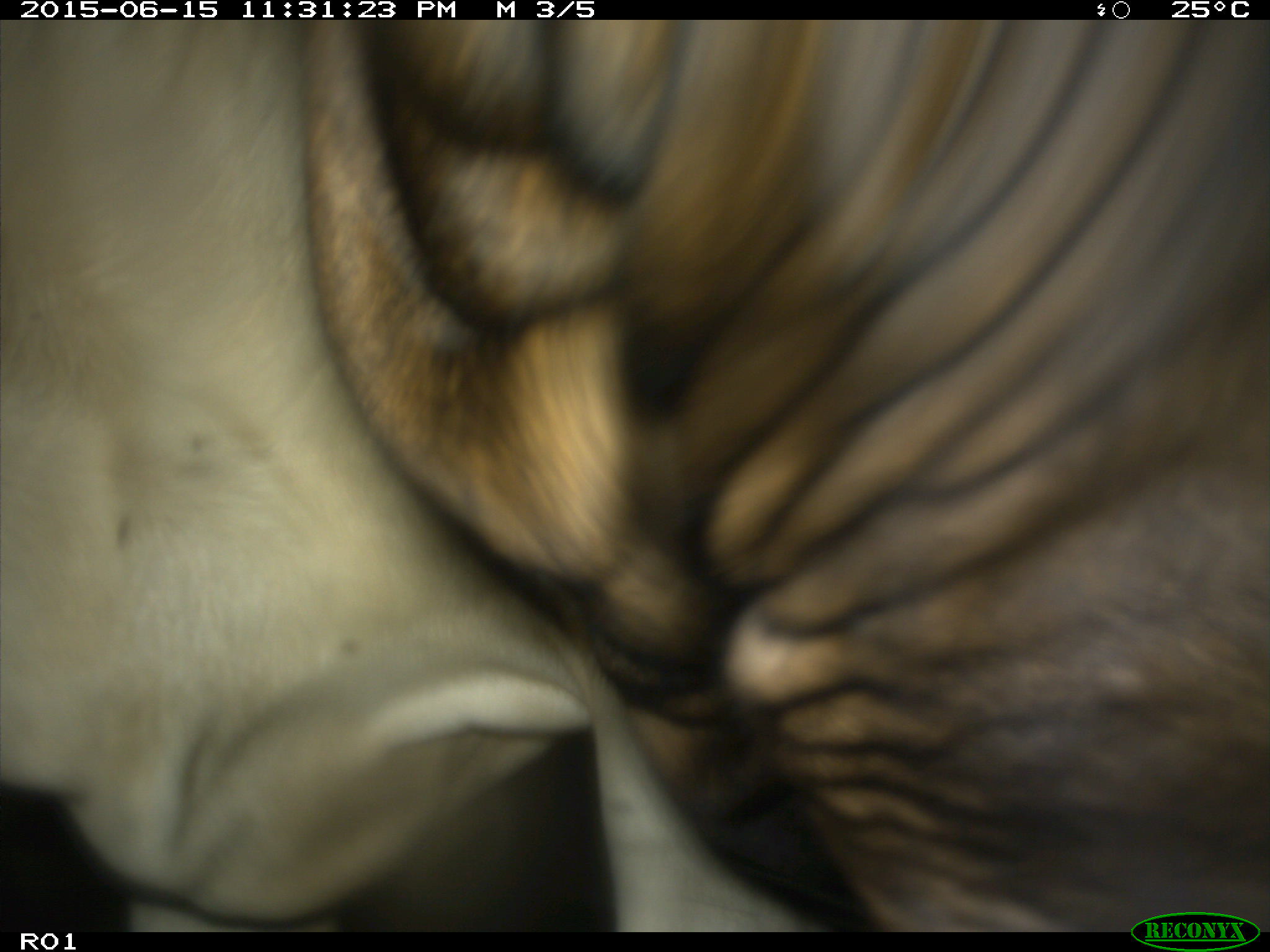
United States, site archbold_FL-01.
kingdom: Animalia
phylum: Chordata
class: Mammalia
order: Artiodactyla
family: Bovidae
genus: Bos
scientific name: Bos taurus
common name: domestic cow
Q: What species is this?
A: Bos taurus (domestic cow).